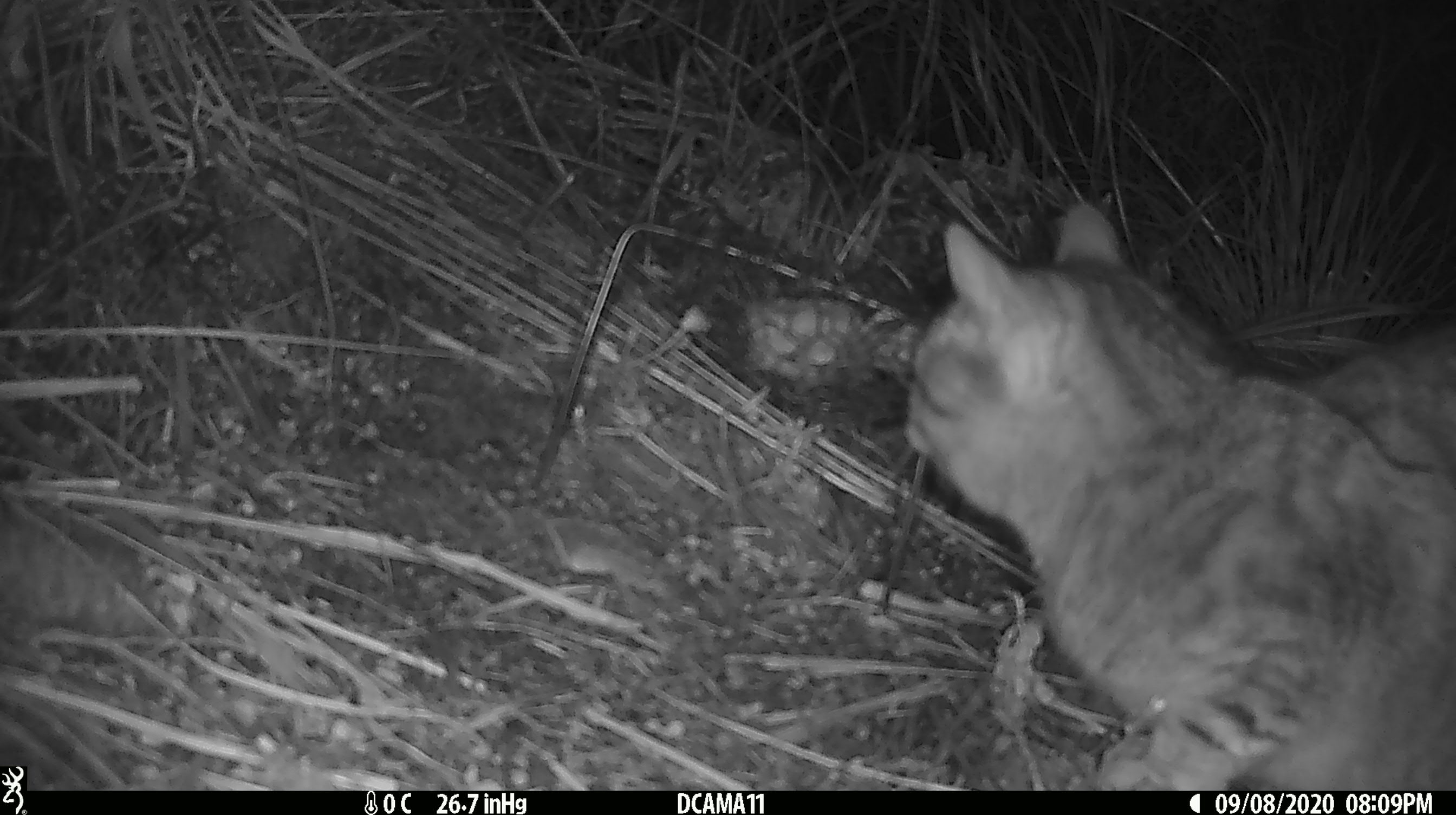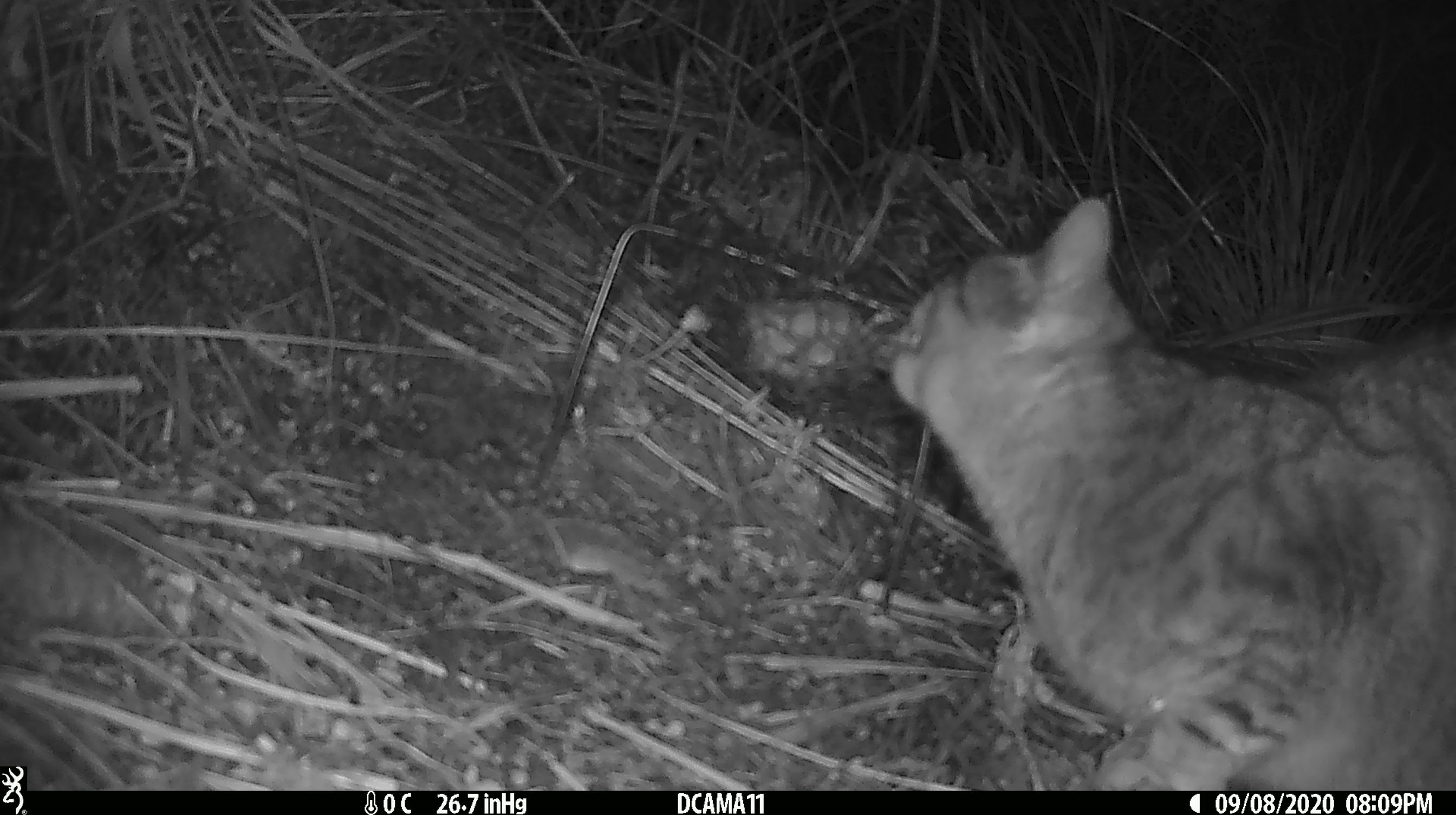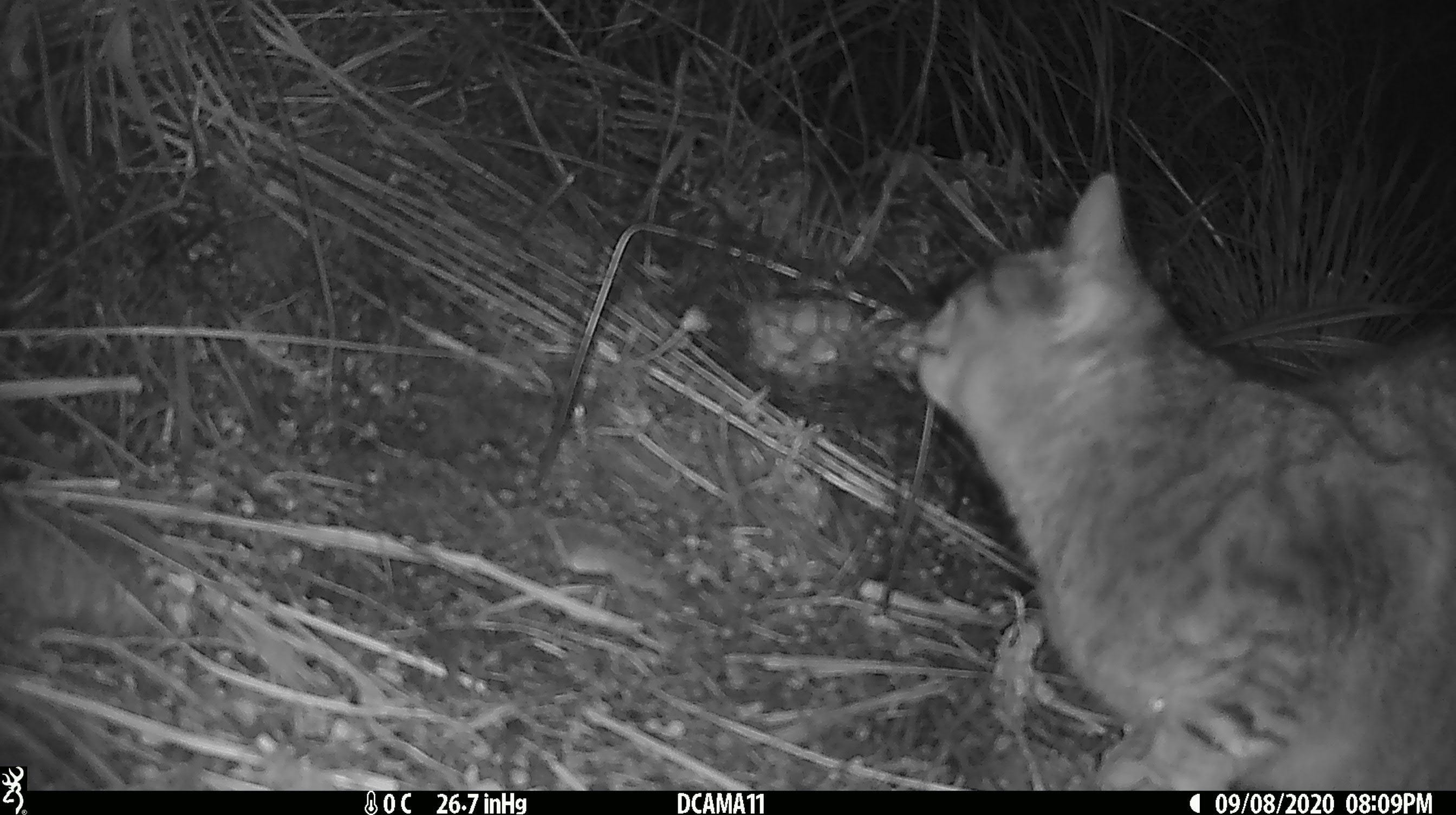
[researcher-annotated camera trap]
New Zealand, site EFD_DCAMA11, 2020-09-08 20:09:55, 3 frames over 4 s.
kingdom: Animalia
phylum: Chordata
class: Mammalia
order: Carnivora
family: Felidae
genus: Felis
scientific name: Felis catus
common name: domestic cat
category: cat